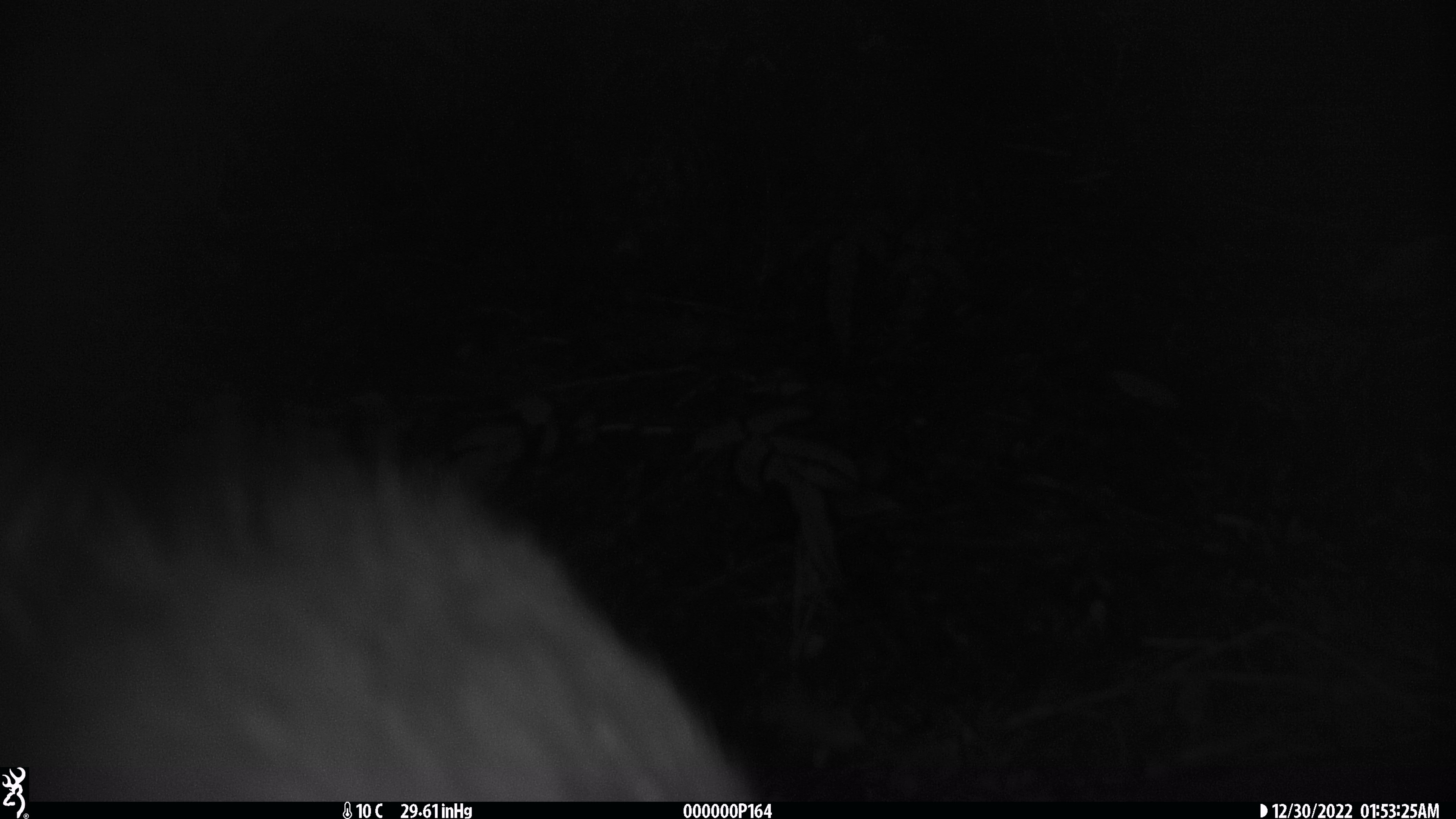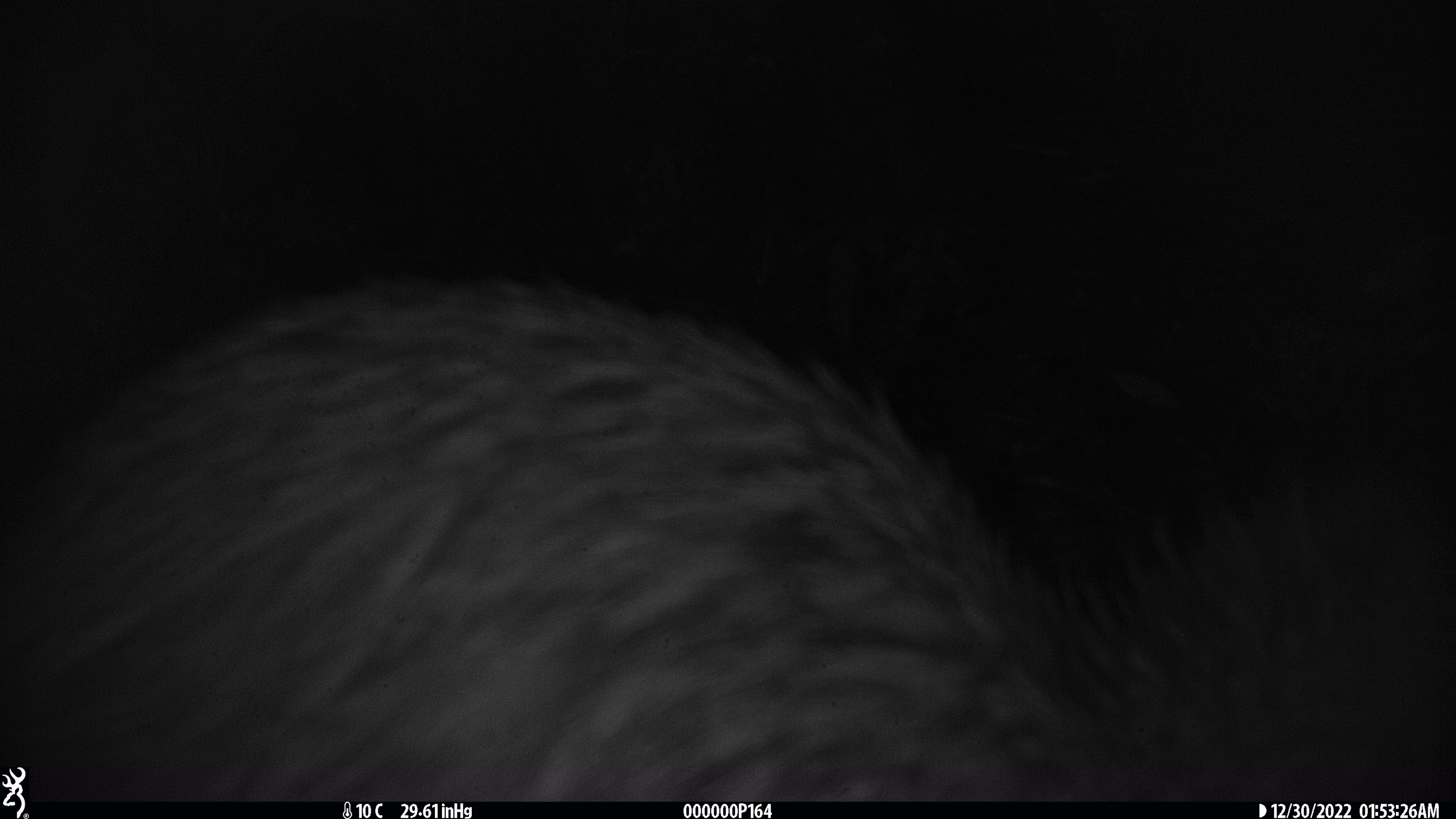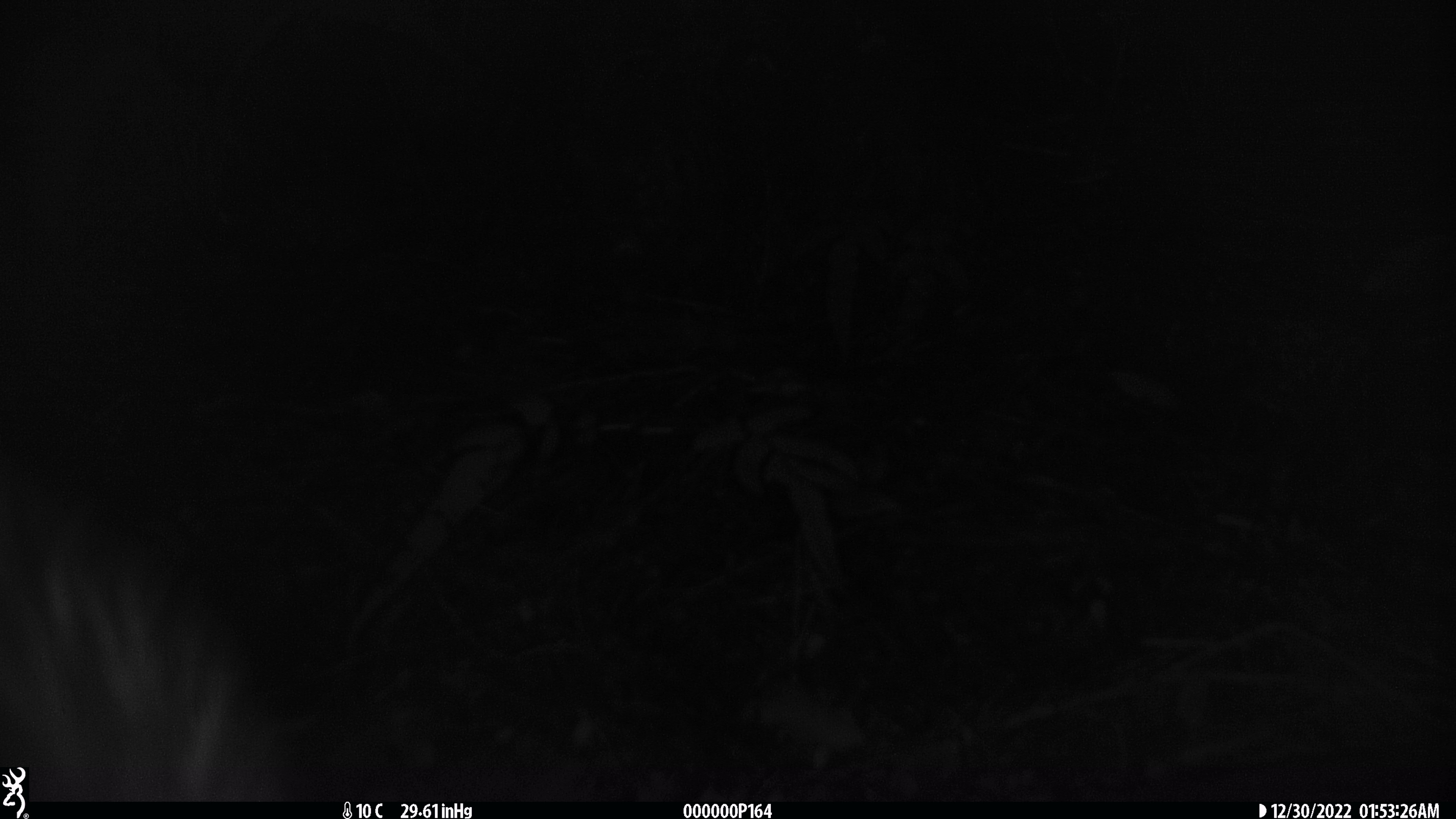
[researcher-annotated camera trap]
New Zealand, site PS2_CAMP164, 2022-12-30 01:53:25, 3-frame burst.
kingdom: Animalia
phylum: Chordata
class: Aves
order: Apterygiformes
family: Apterygidae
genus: Apteryx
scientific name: Apteryx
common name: kiwi